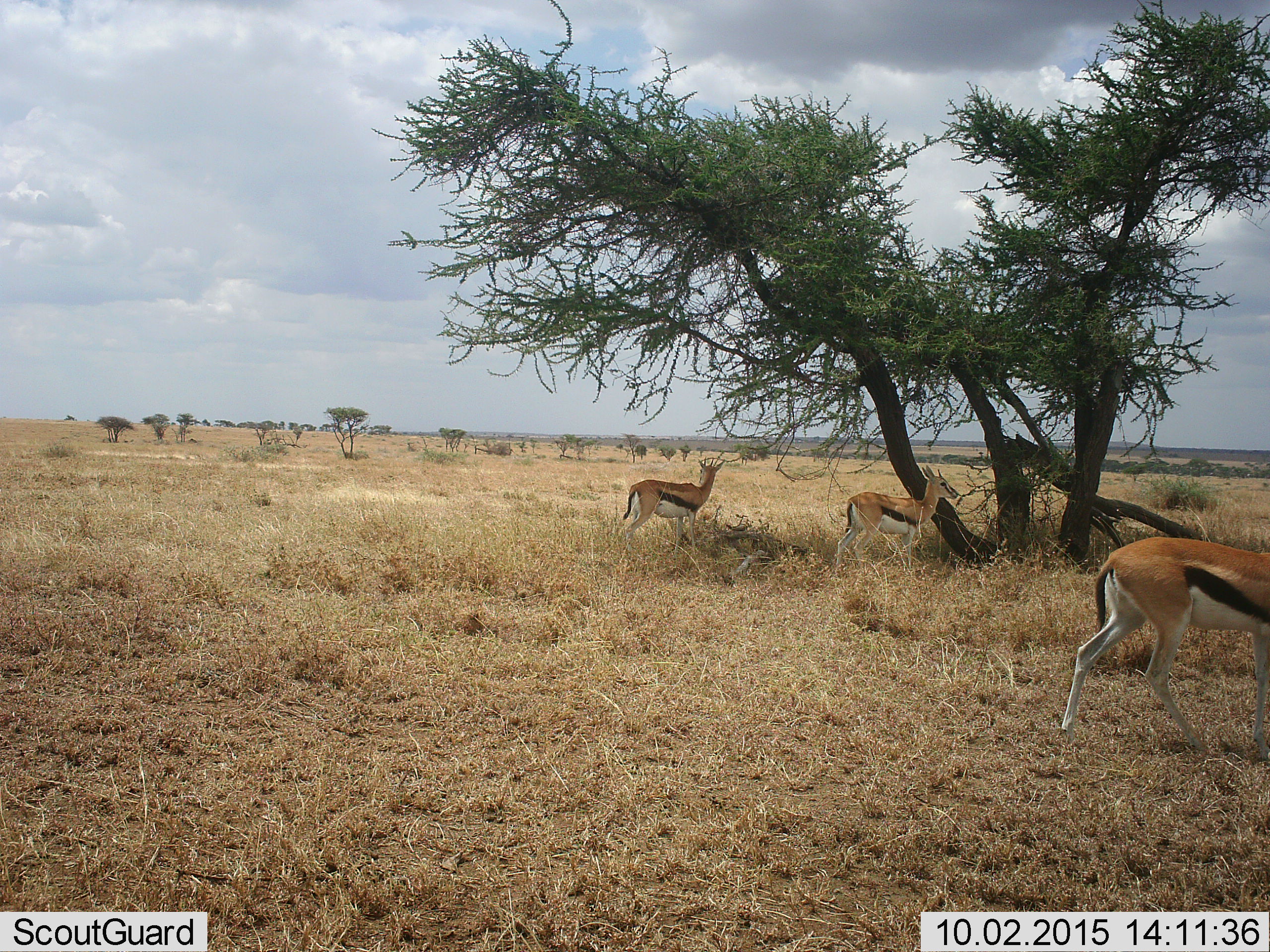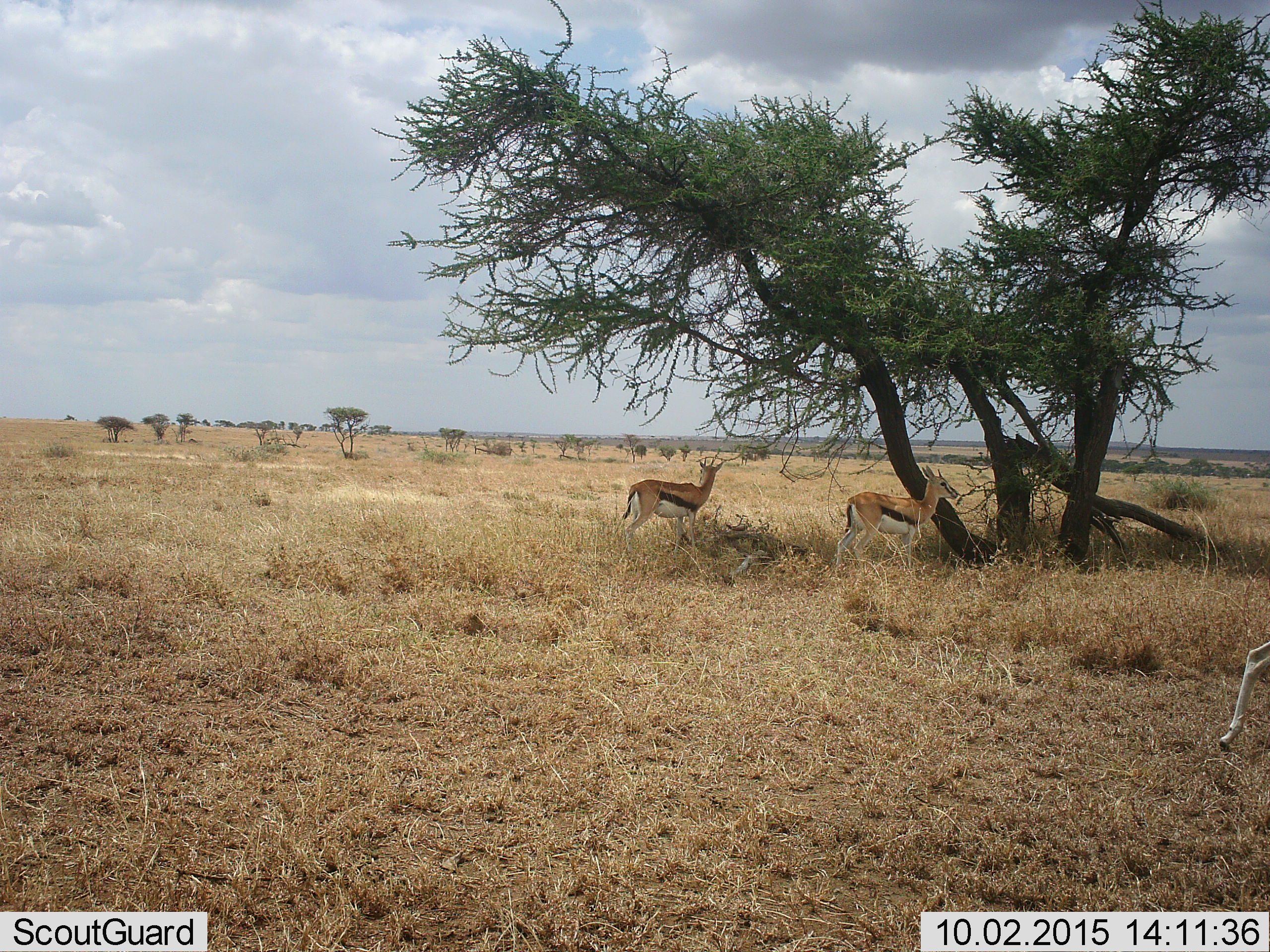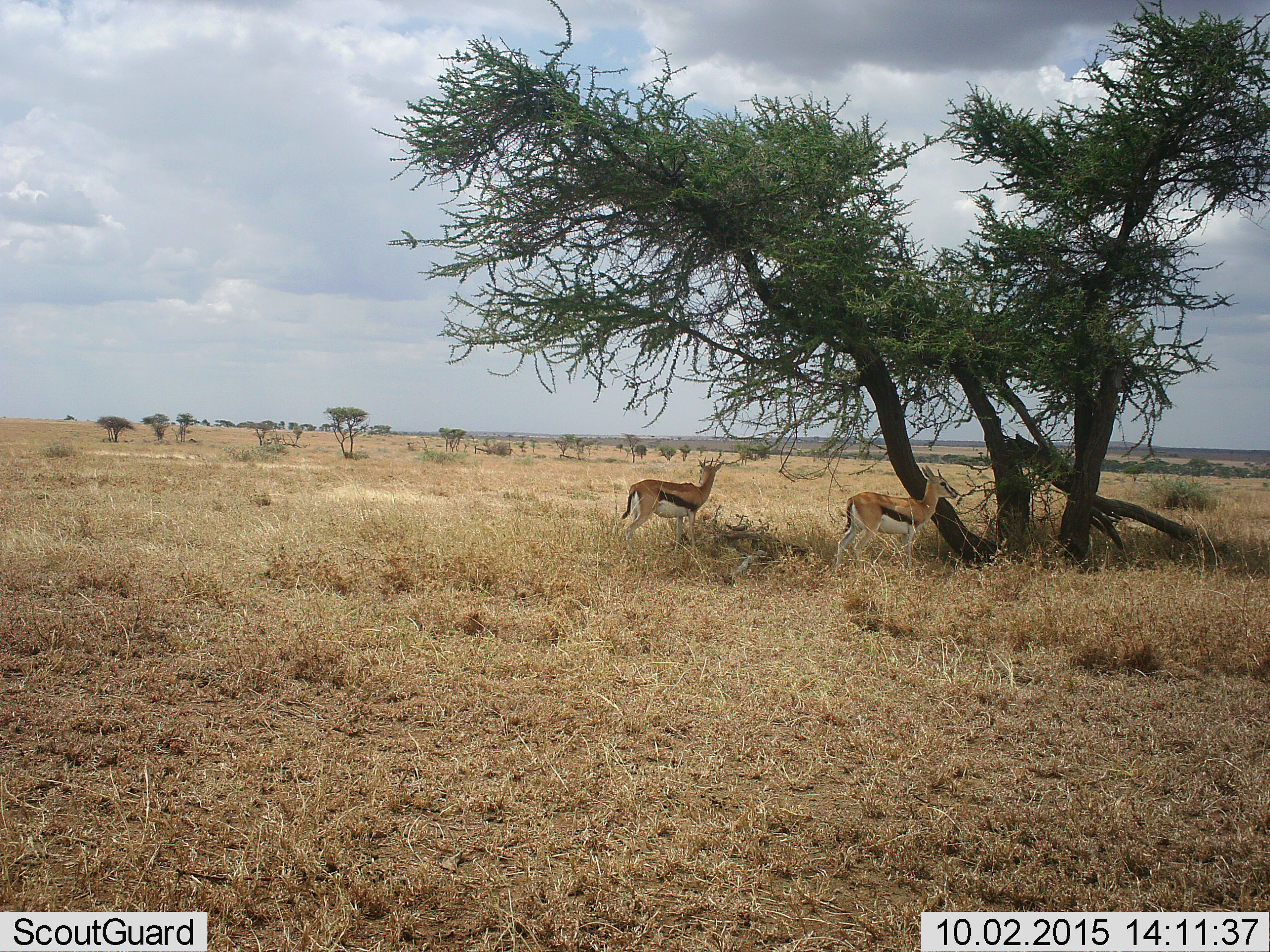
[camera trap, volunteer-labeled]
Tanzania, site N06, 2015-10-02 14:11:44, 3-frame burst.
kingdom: Animalia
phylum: Chordata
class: Mammalia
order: Artiodactyla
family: Bovidae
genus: Eudorcas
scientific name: Eudorcas thomsonii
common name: thomson's gazelle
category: gazellethomsons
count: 3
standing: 89%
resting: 0%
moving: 89%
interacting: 0%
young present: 22%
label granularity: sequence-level